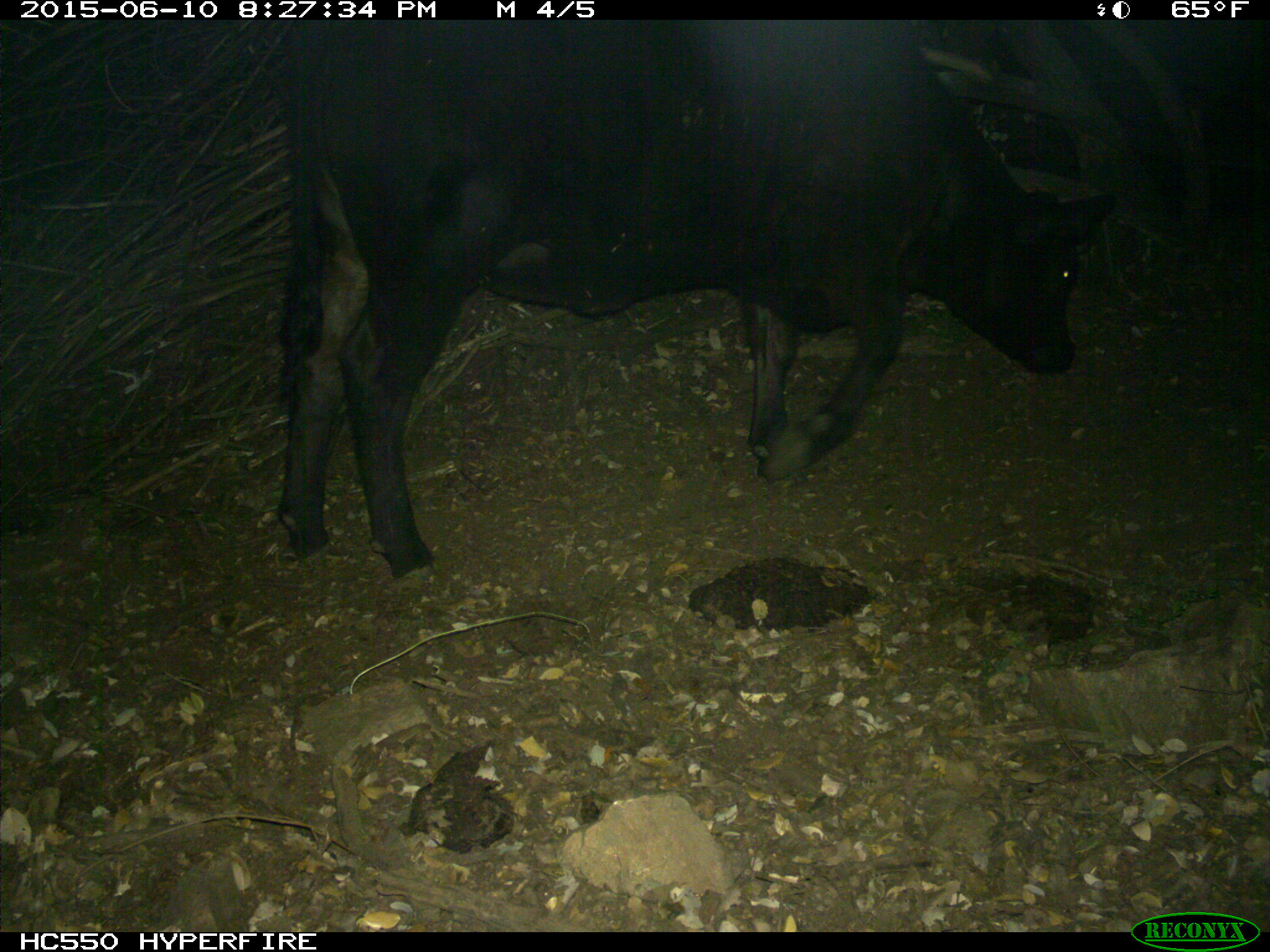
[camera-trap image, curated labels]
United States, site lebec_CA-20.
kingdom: Animalia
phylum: Chordata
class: Mammalia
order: Artiodactyla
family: Bovidae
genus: Bos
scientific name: Bos taurus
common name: domestic cow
Bos taurus (domestic cow).